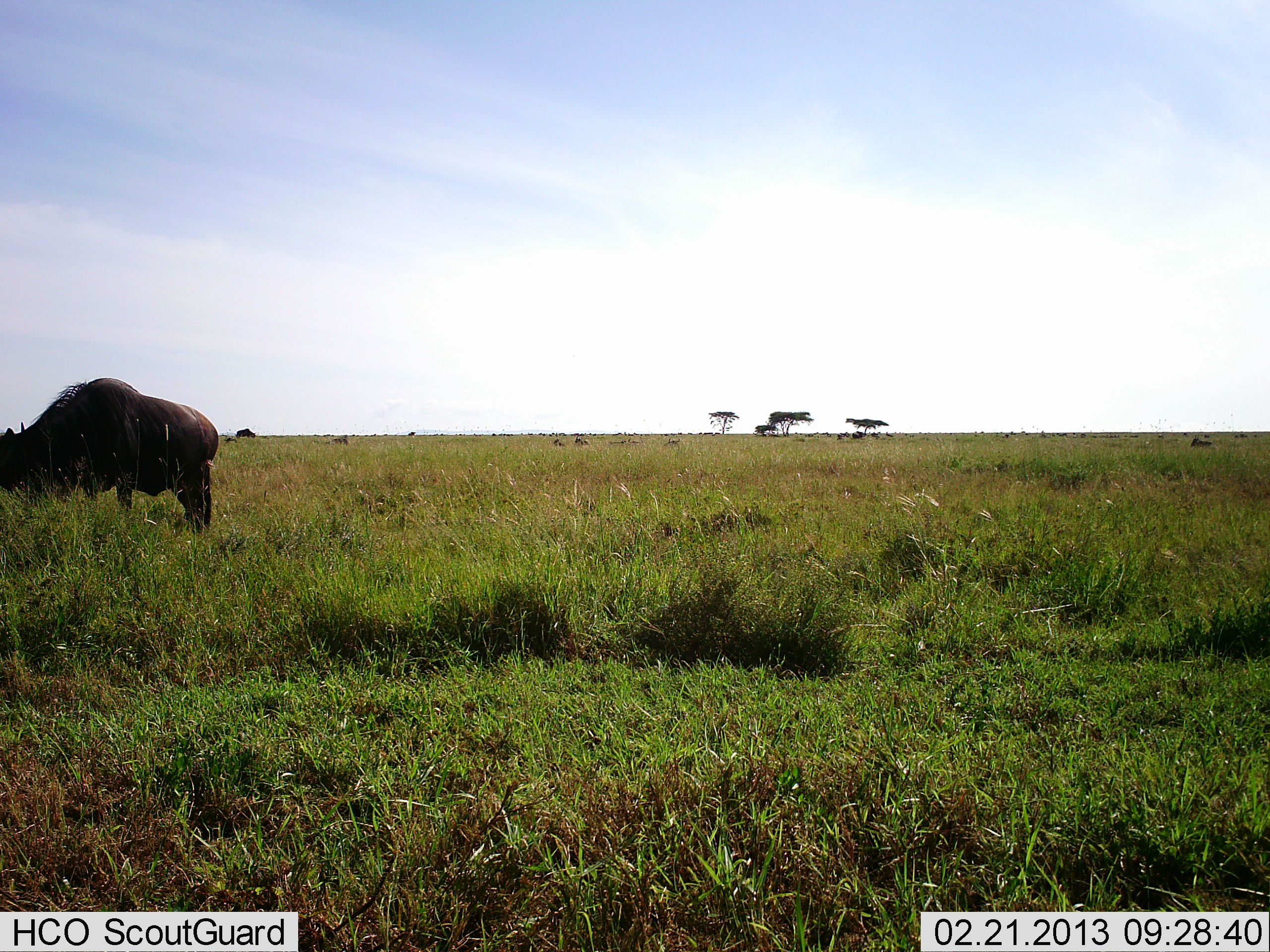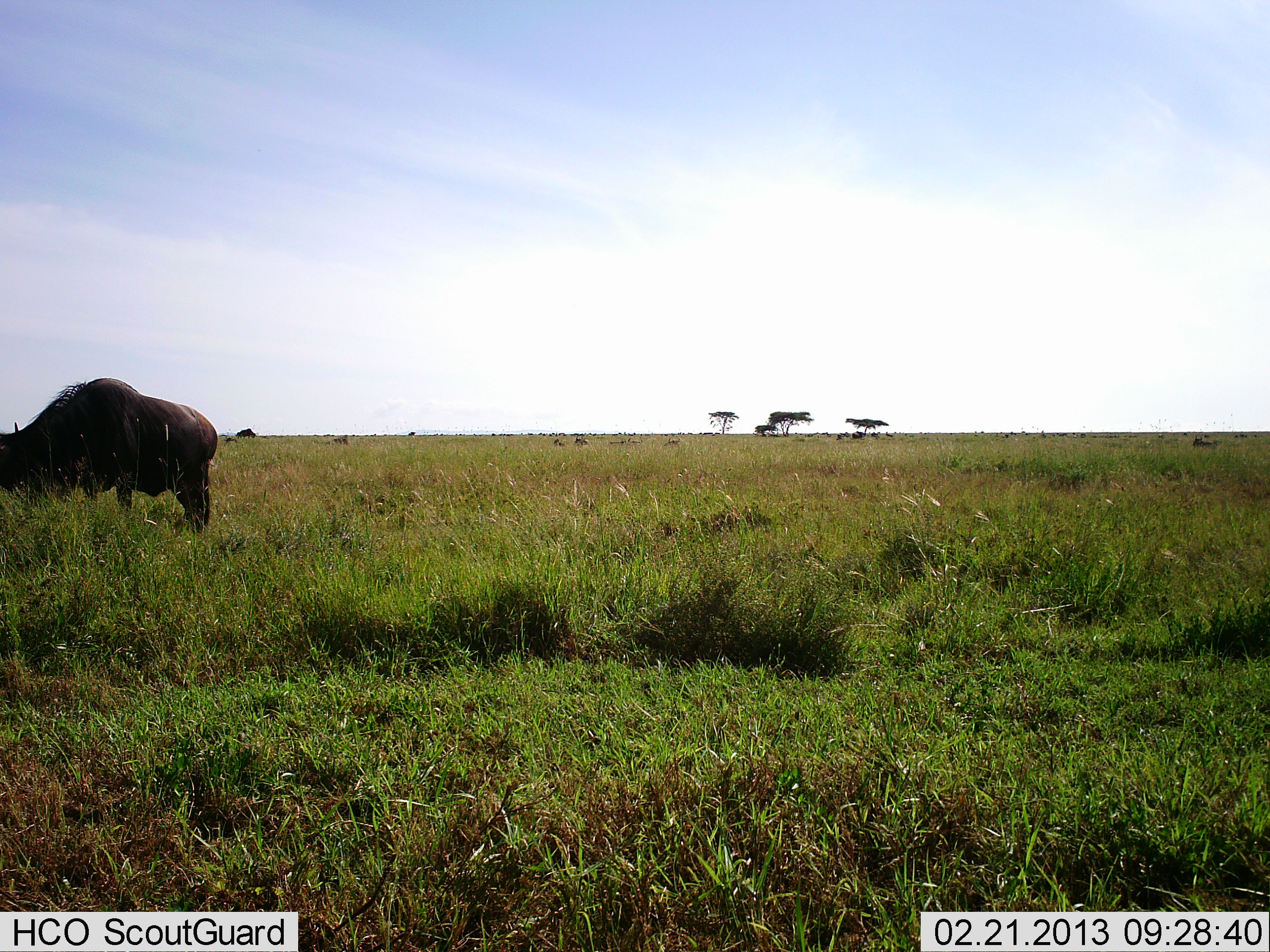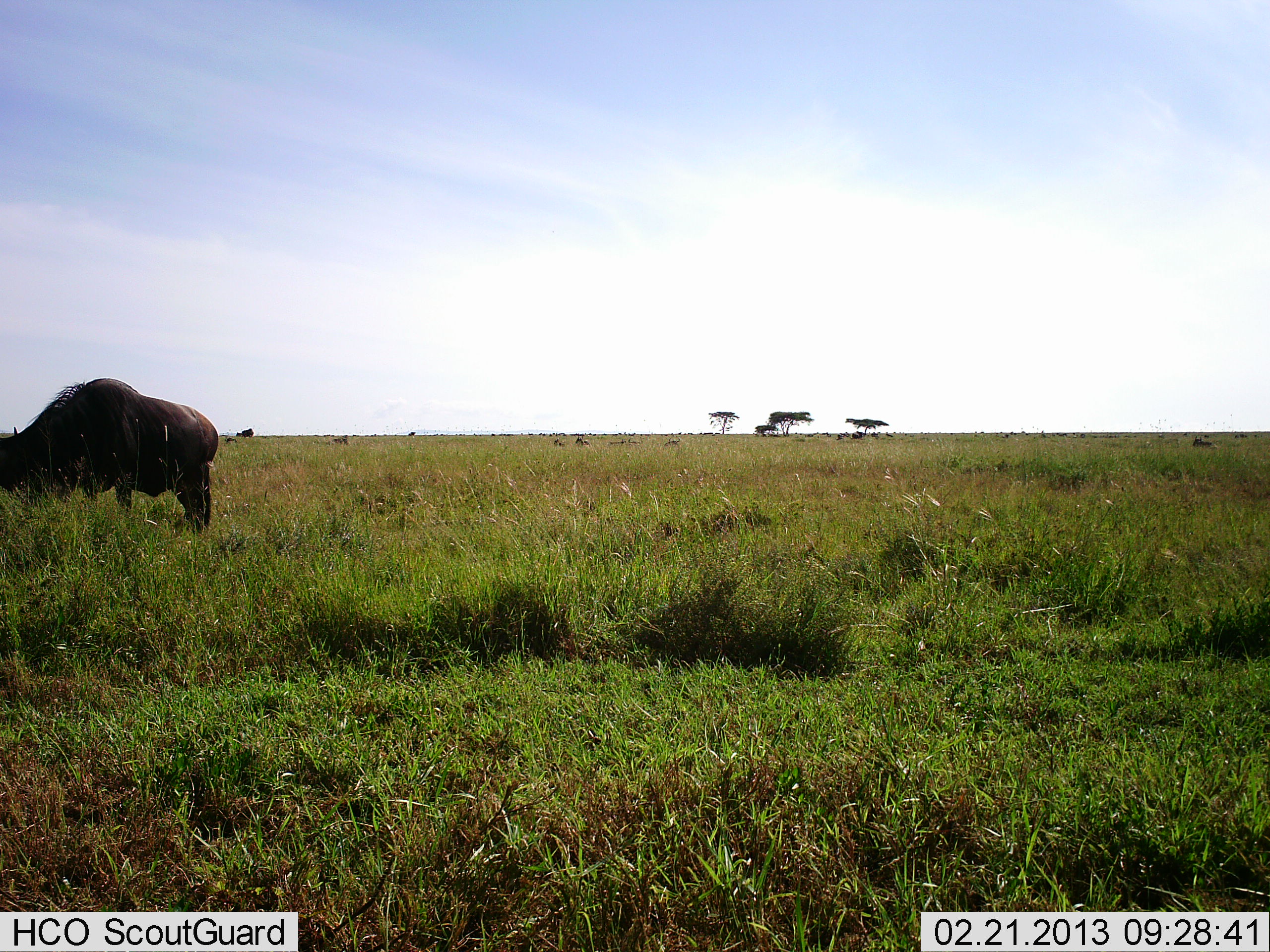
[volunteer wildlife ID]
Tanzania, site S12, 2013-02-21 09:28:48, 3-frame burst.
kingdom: Animalia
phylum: Chordata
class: Mammalia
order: Artiodactyla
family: Bovidae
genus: Connochaetes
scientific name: Connochaetes taurinus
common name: blue wildebeest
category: wildebeest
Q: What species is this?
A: Wildebeest (blue wildebeest) (Connochaetes taurinus).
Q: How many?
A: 1.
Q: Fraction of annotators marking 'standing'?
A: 48%.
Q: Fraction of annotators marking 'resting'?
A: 0%.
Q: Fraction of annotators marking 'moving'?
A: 0%.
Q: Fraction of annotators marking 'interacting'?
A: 0%.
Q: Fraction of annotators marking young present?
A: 0%.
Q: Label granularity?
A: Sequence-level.